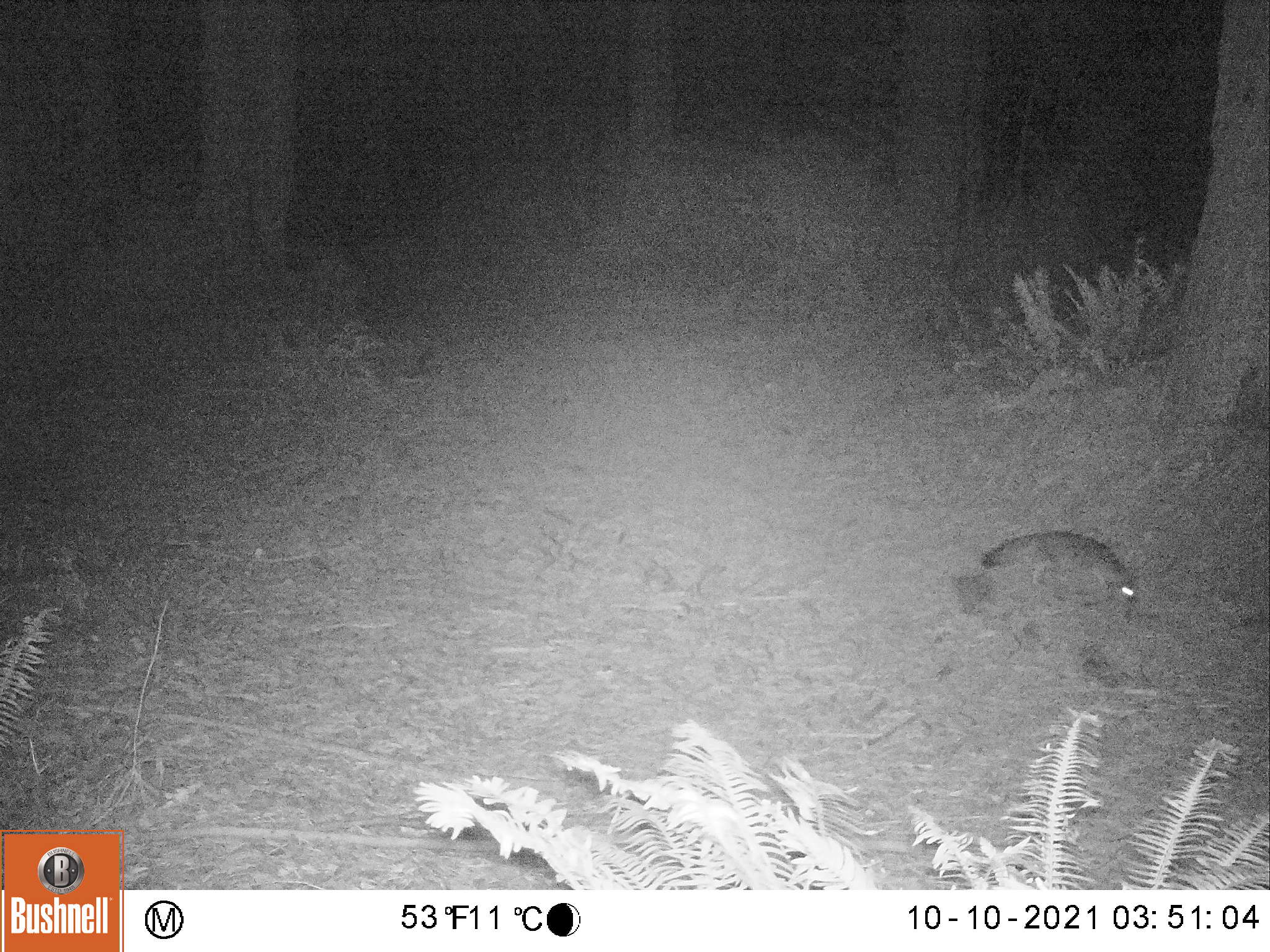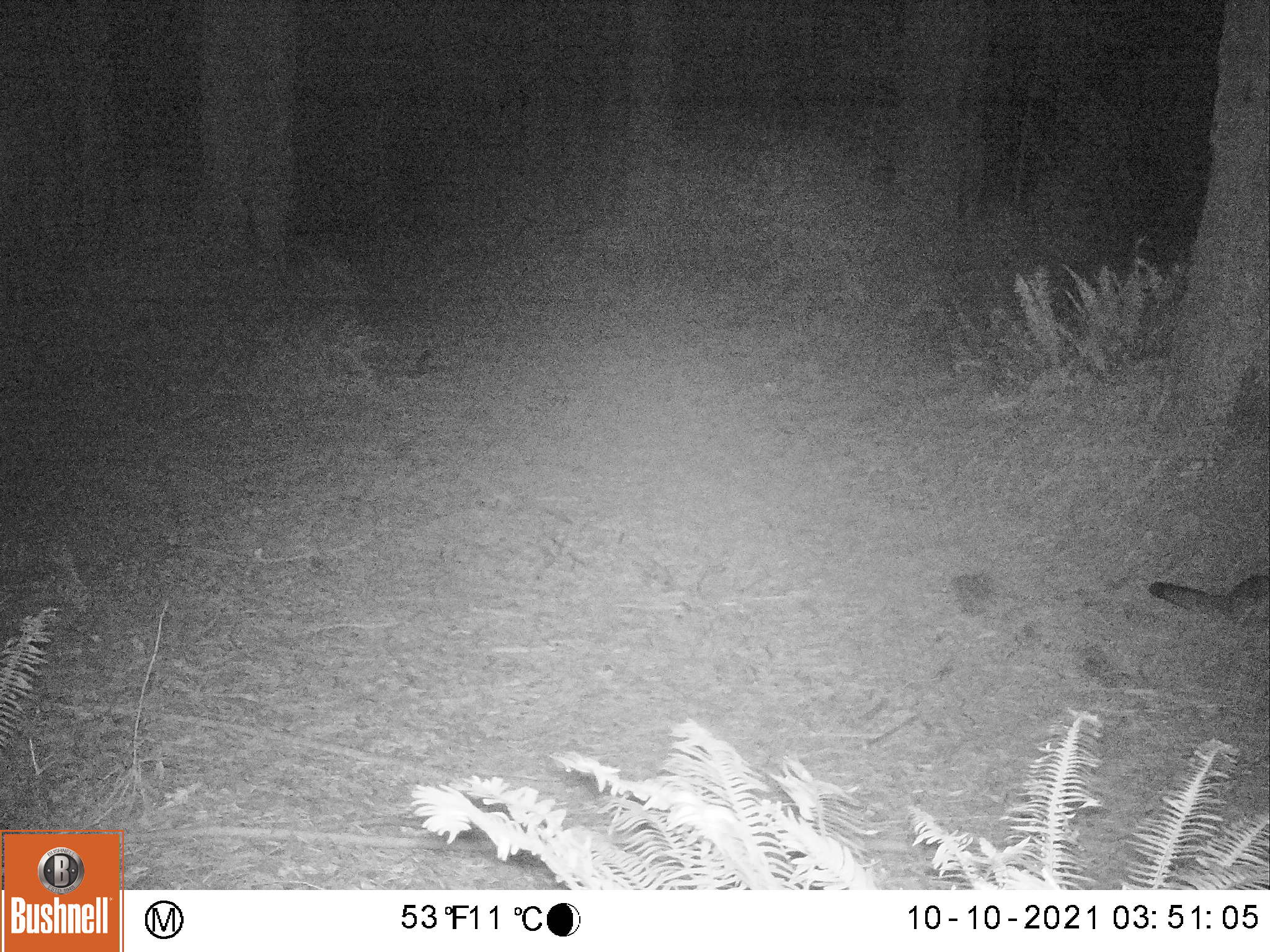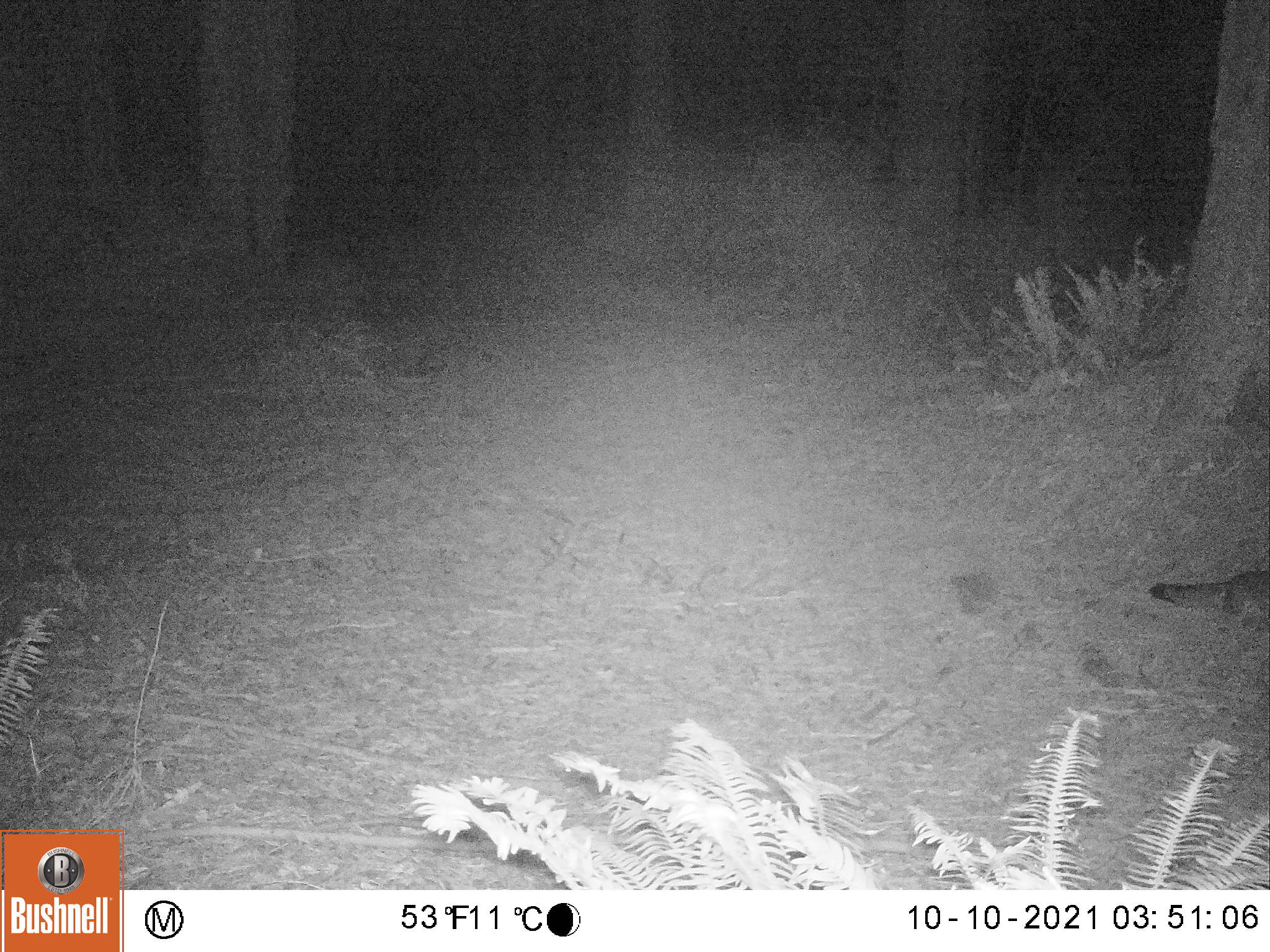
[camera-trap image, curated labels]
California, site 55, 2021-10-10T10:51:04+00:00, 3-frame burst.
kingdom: Animalia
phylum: Chordata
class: Mammalia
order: Carnivora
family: Canidae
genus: Urocyon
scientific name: Urocyon cinereoargenteus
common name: gray fox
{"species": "gray fox (Urocyon cinereoargenteus)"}